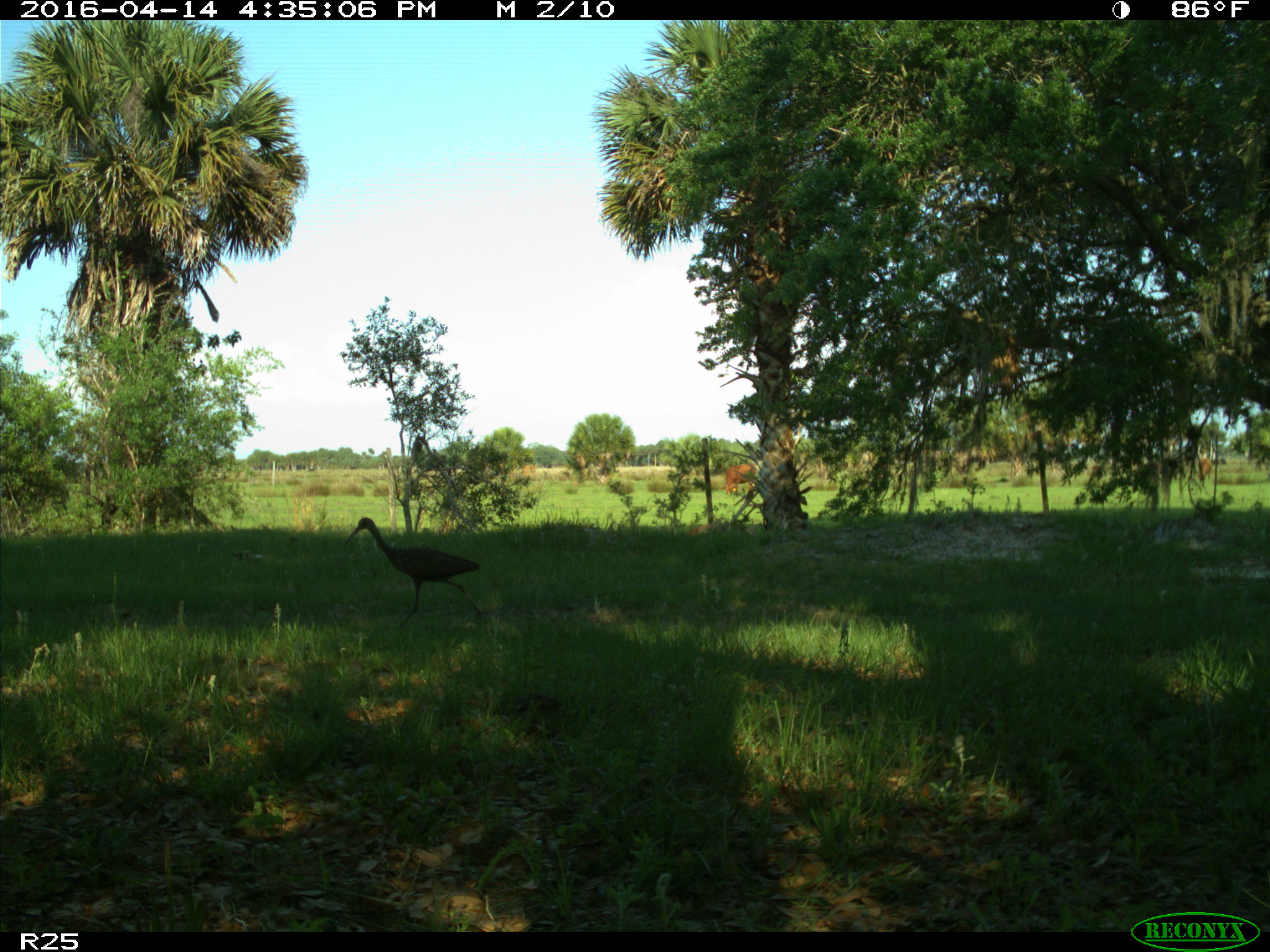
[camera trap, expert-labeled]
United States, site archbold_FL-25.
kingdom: Animalia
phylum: Chordata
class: Mammalia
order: Artiodactyla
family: Bovidae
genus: Bos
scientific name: Bos taurus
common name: domestic cow